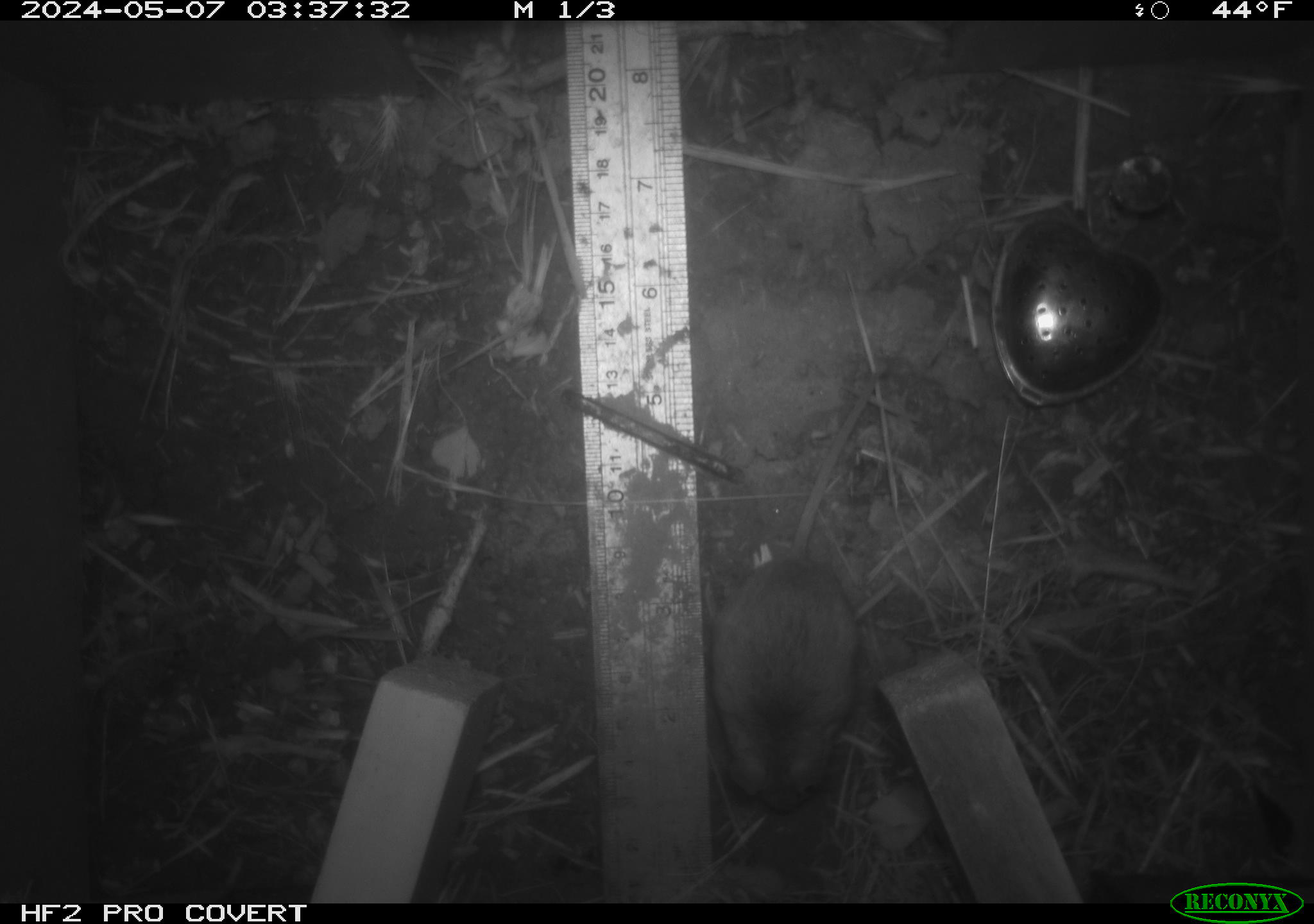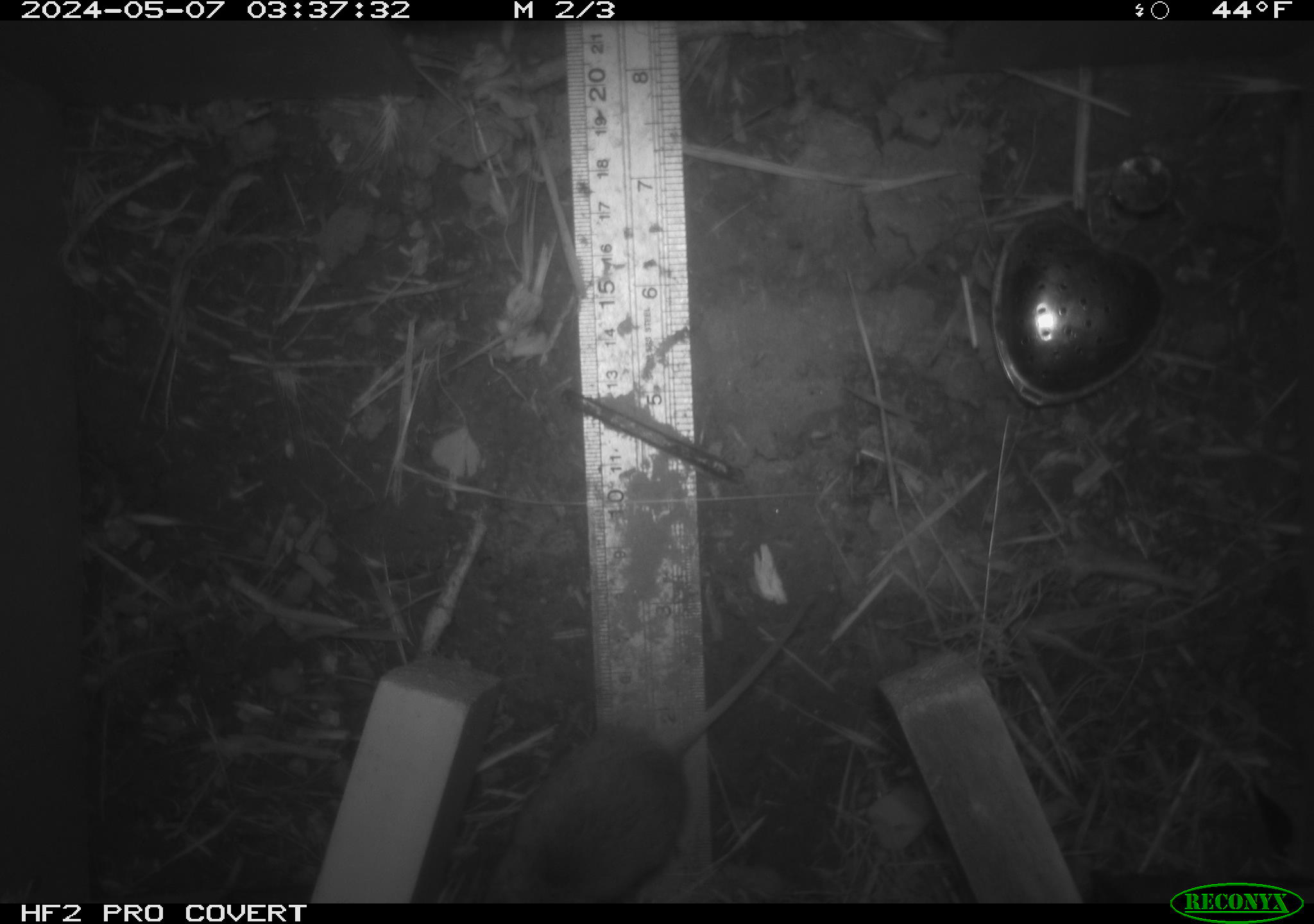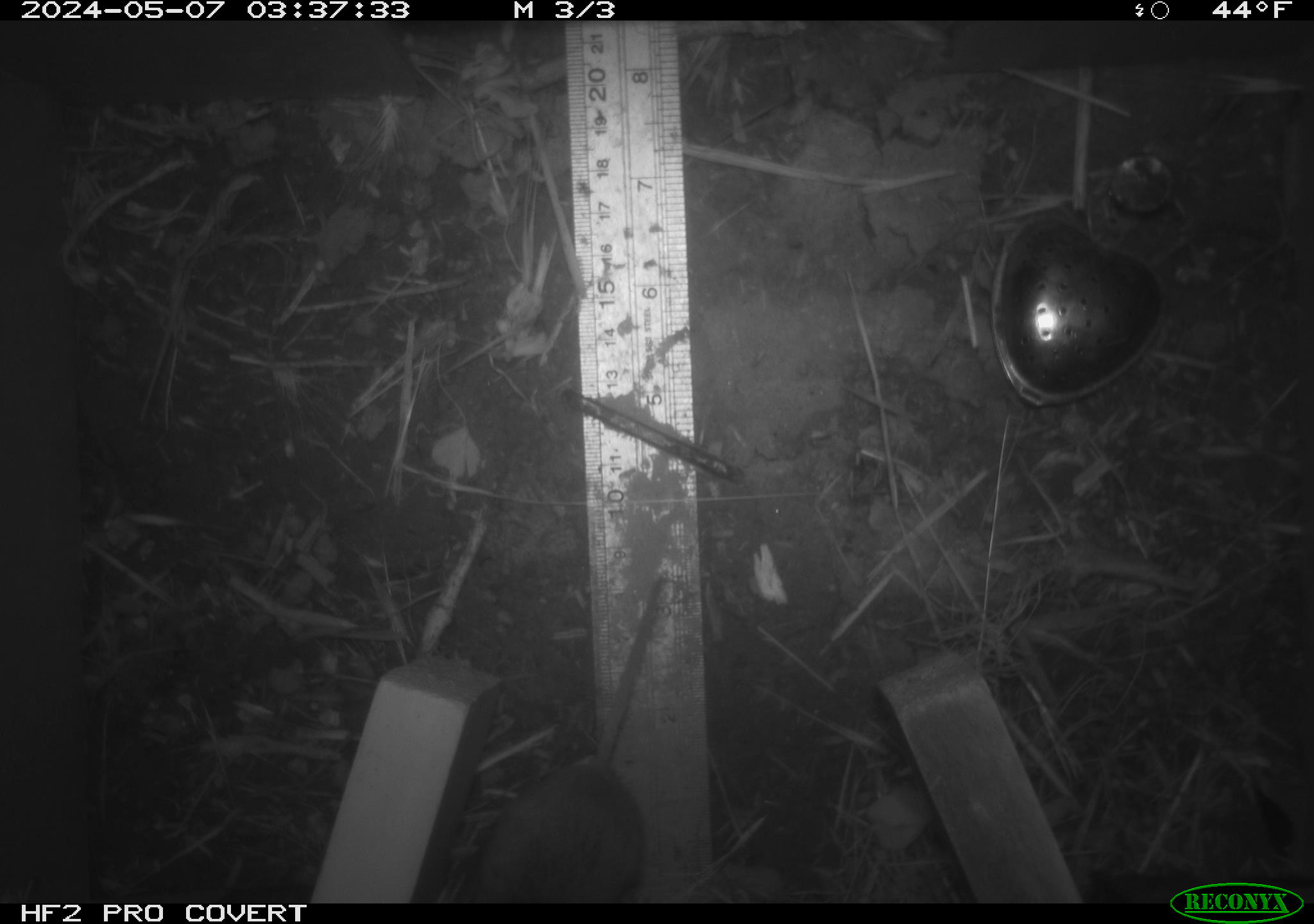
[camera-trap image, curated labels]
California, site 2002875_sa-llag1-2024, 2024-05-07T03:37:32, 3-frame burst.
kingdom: Animalia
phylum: Chordata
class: Mammalia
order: Rodentia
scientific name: Rodentia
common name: mouse species